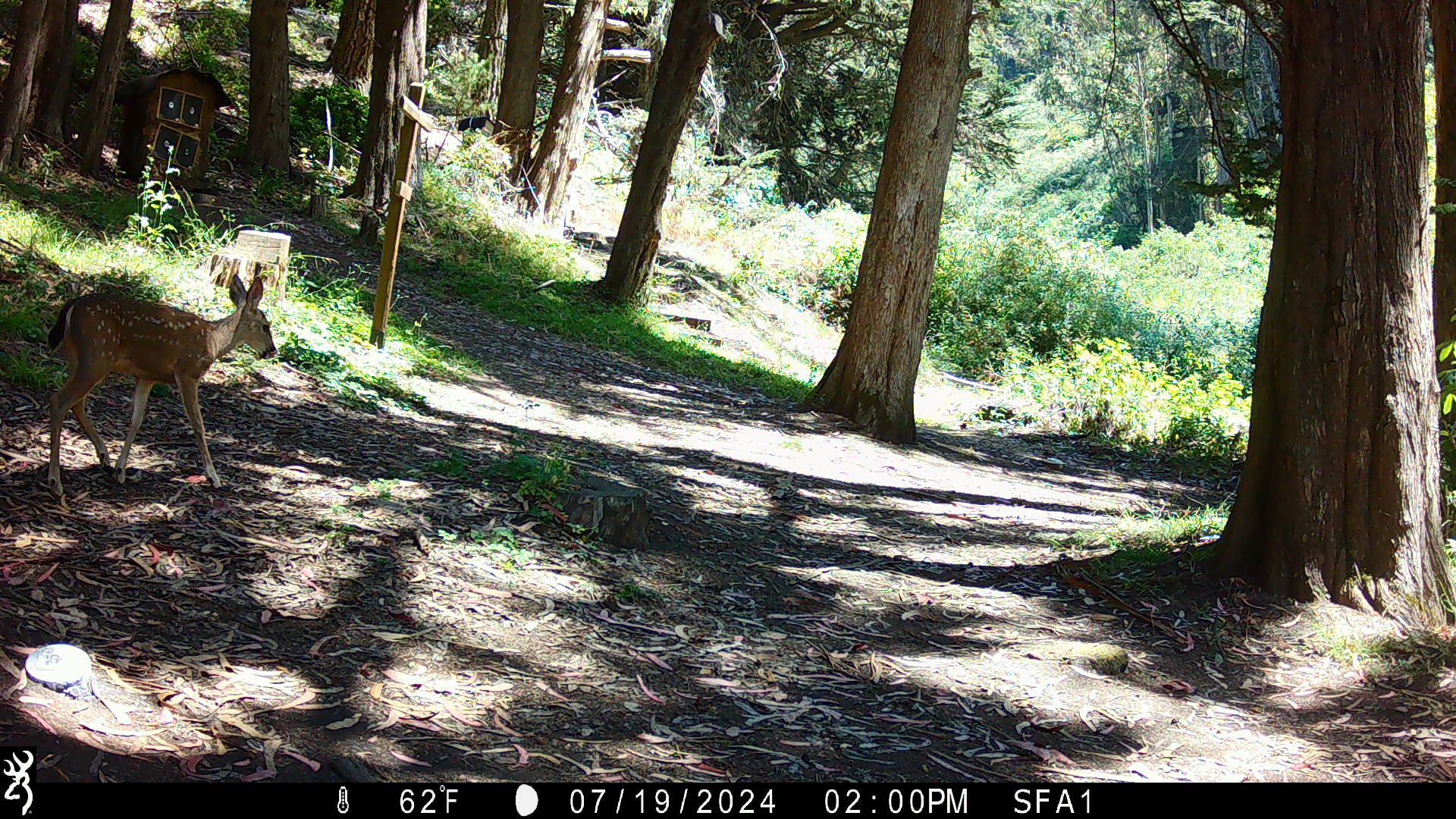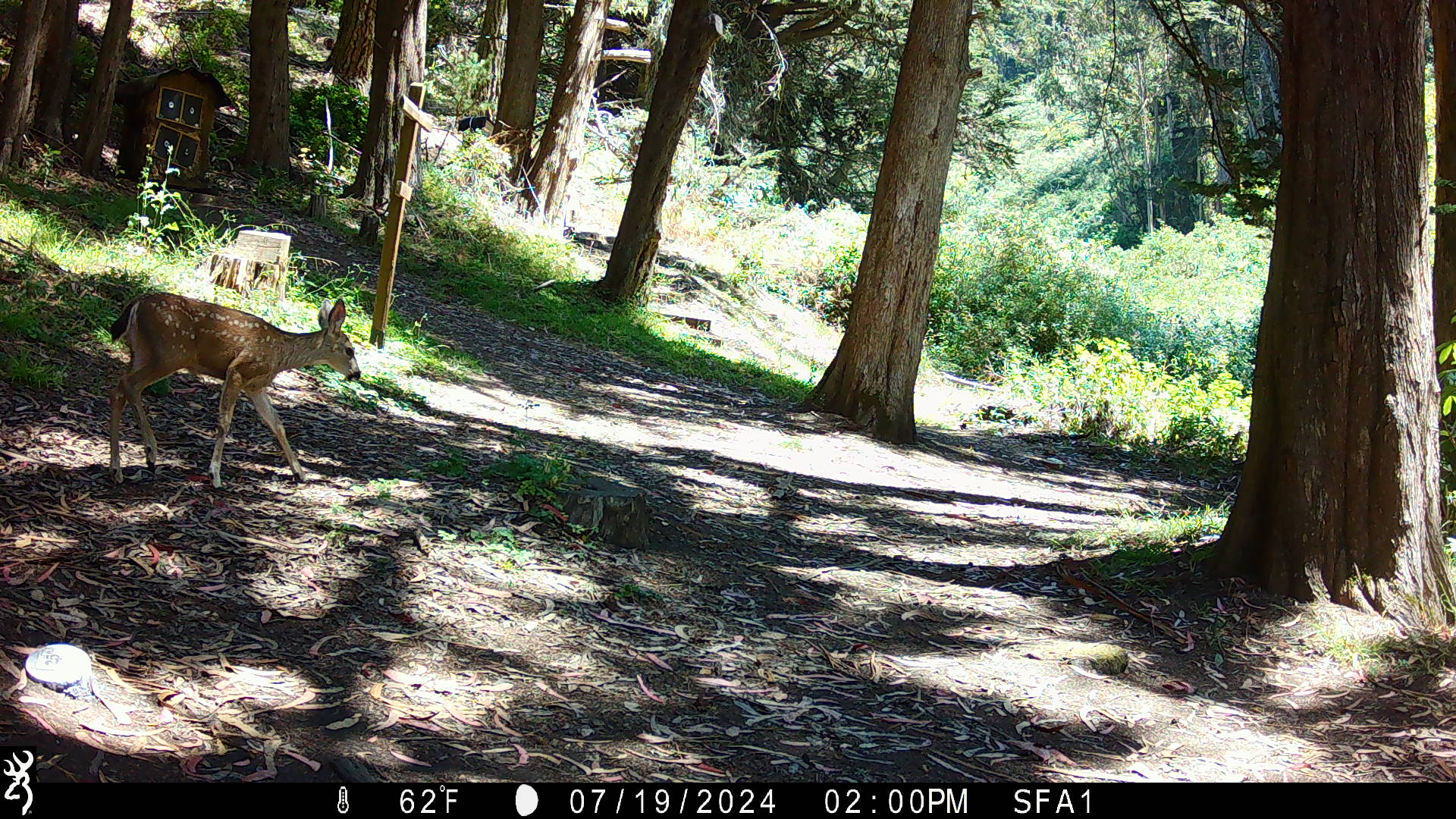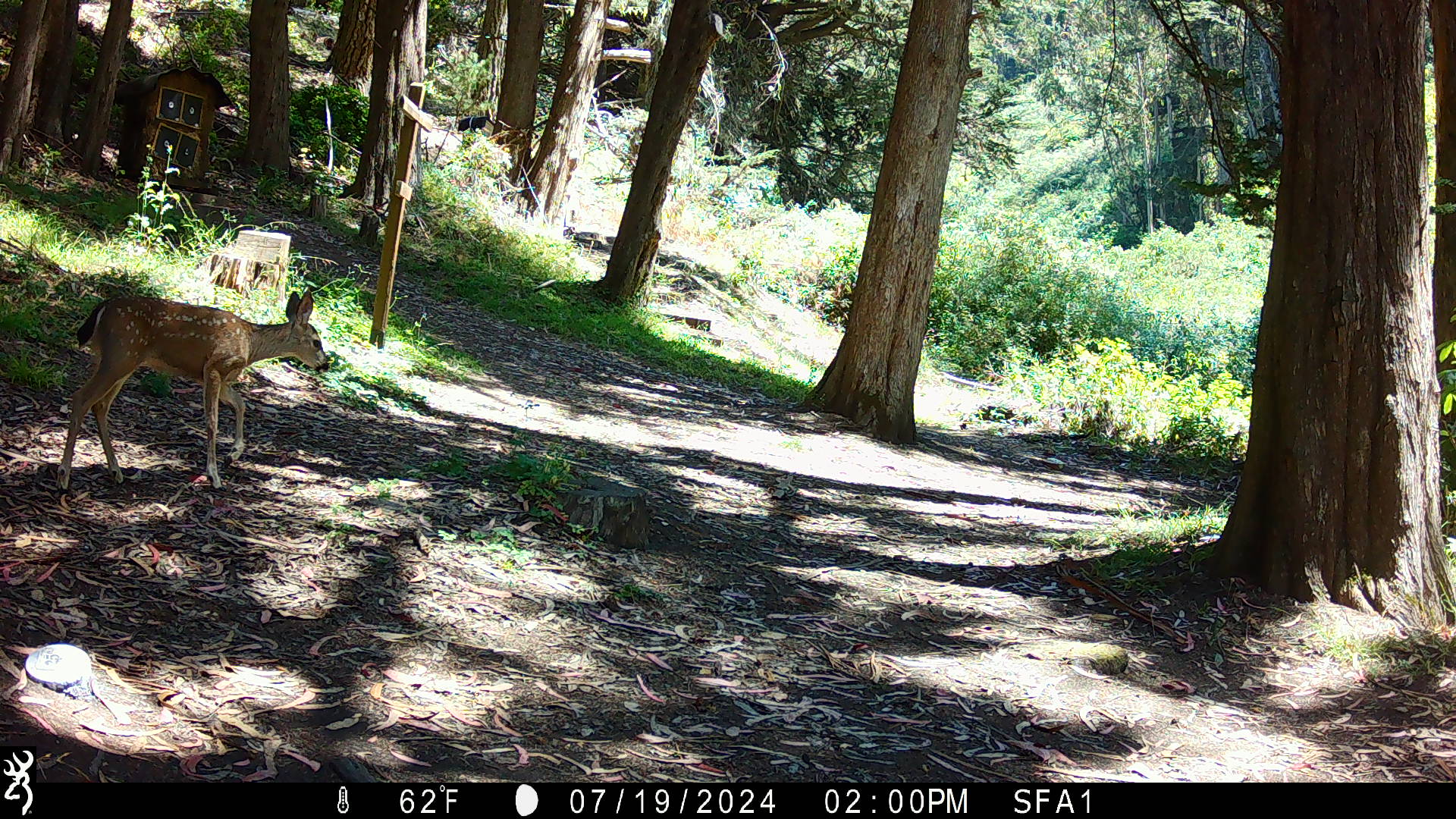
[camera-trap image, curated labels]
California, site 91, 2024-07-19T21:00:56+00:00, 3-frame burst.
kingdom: Animalia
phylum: Chordata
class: Mammalia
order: Artiodactyla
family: Cervidae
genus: Odocoileus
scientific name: Odocoileus hemionus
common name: mule deer